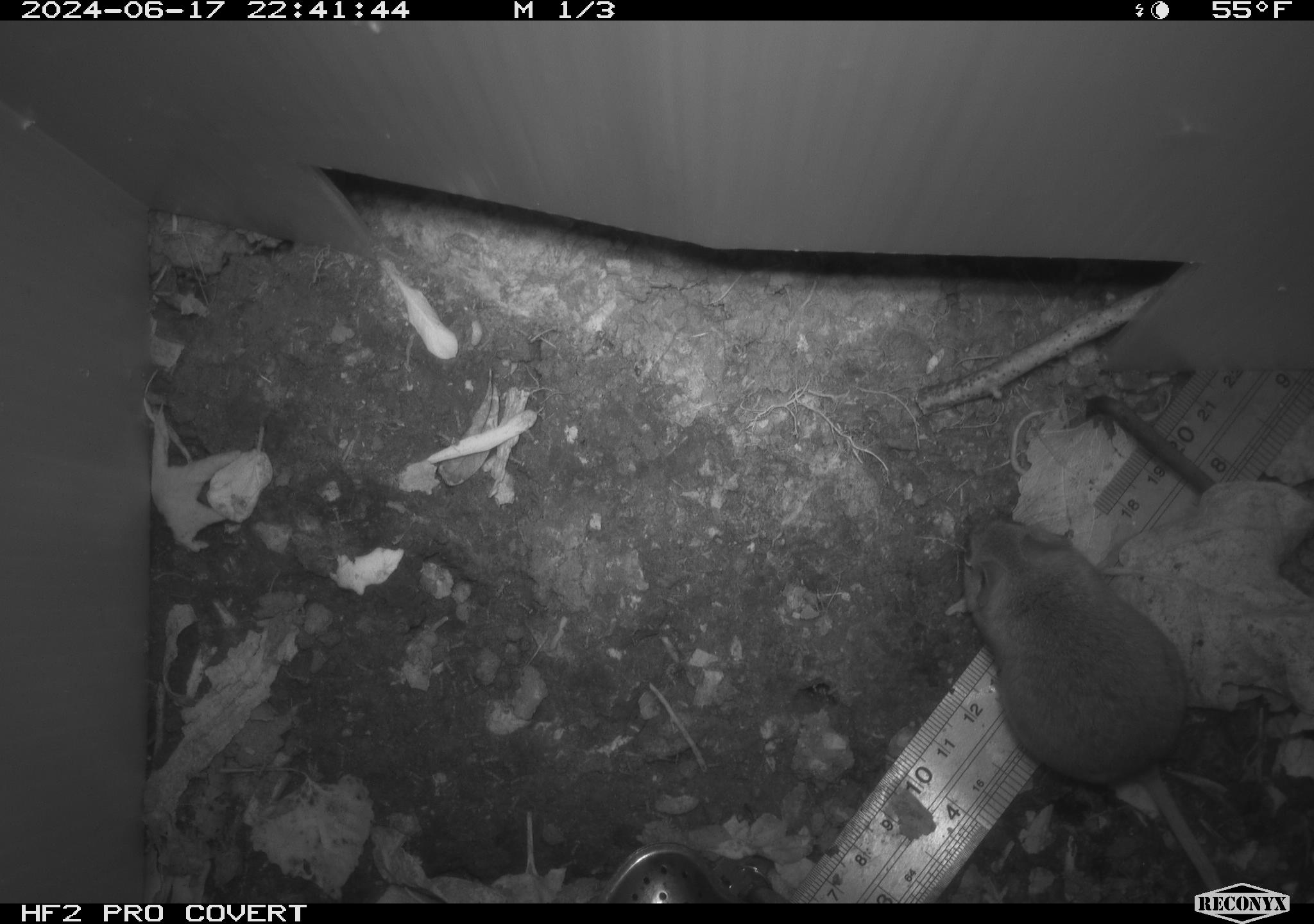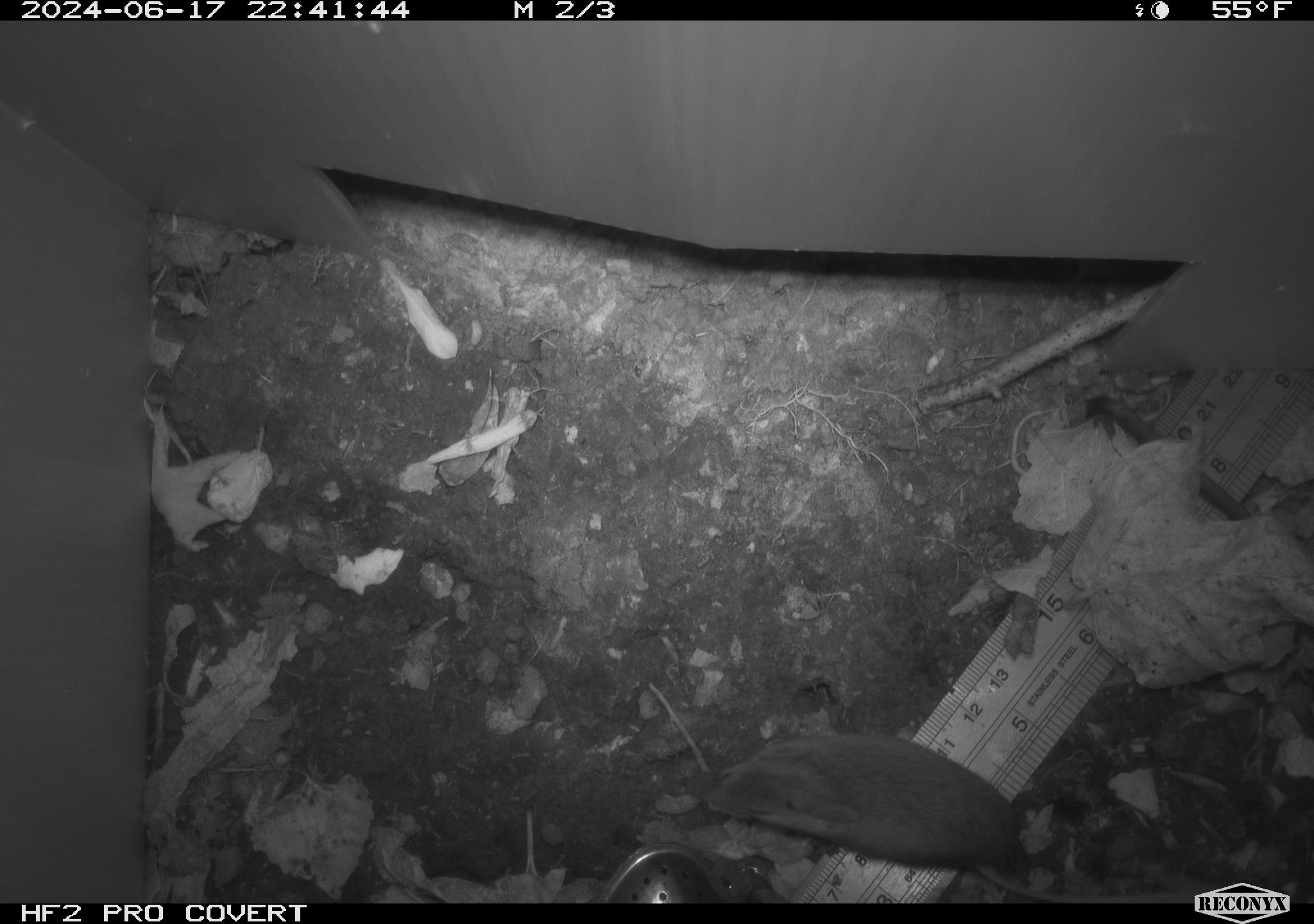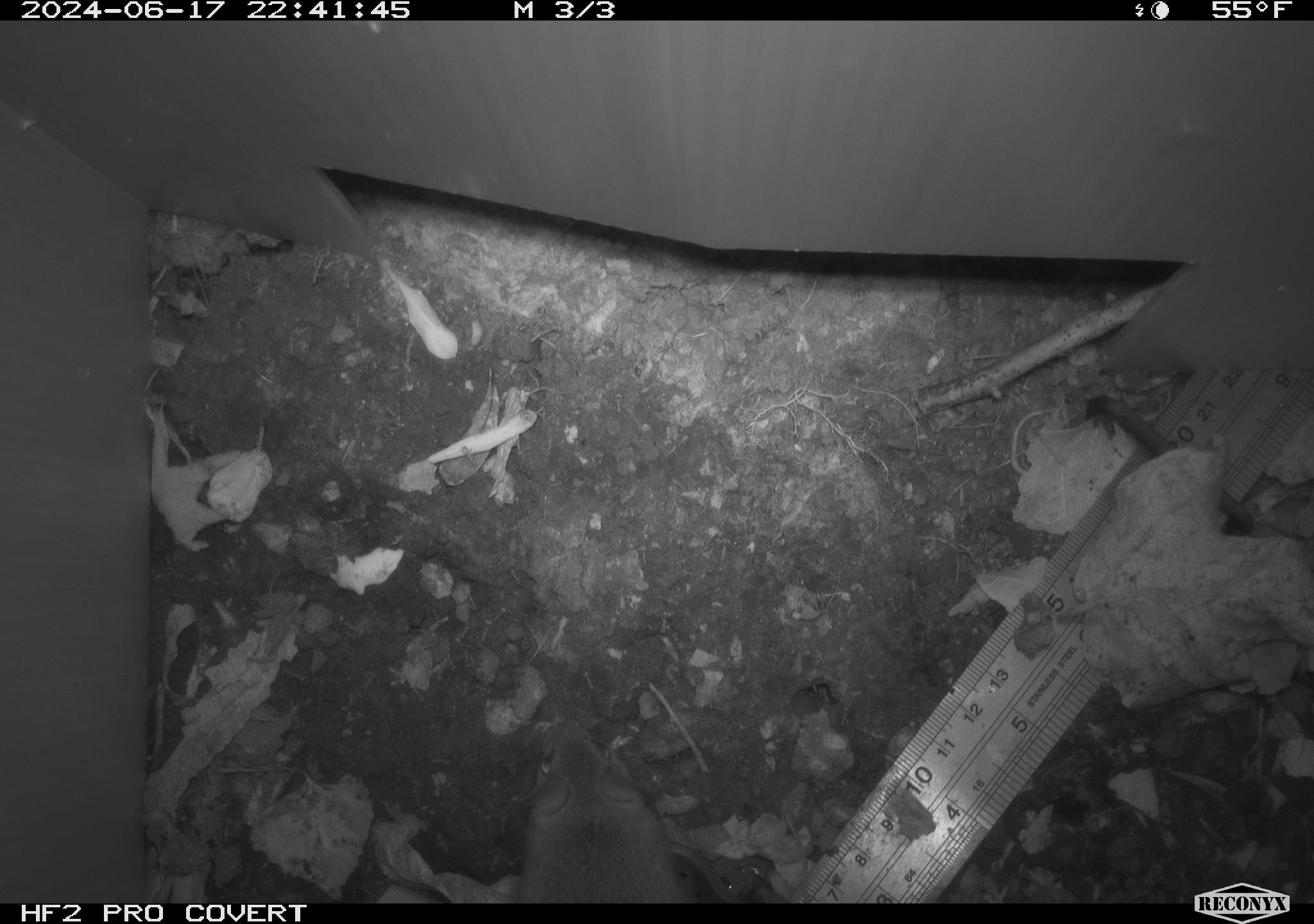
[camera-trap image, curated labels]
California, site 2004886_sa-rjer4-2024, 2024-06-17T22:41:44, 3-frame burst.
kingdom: Animalia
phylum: Chordata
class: Mammalia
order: Rodentia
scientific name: Rodentia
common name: mouse species